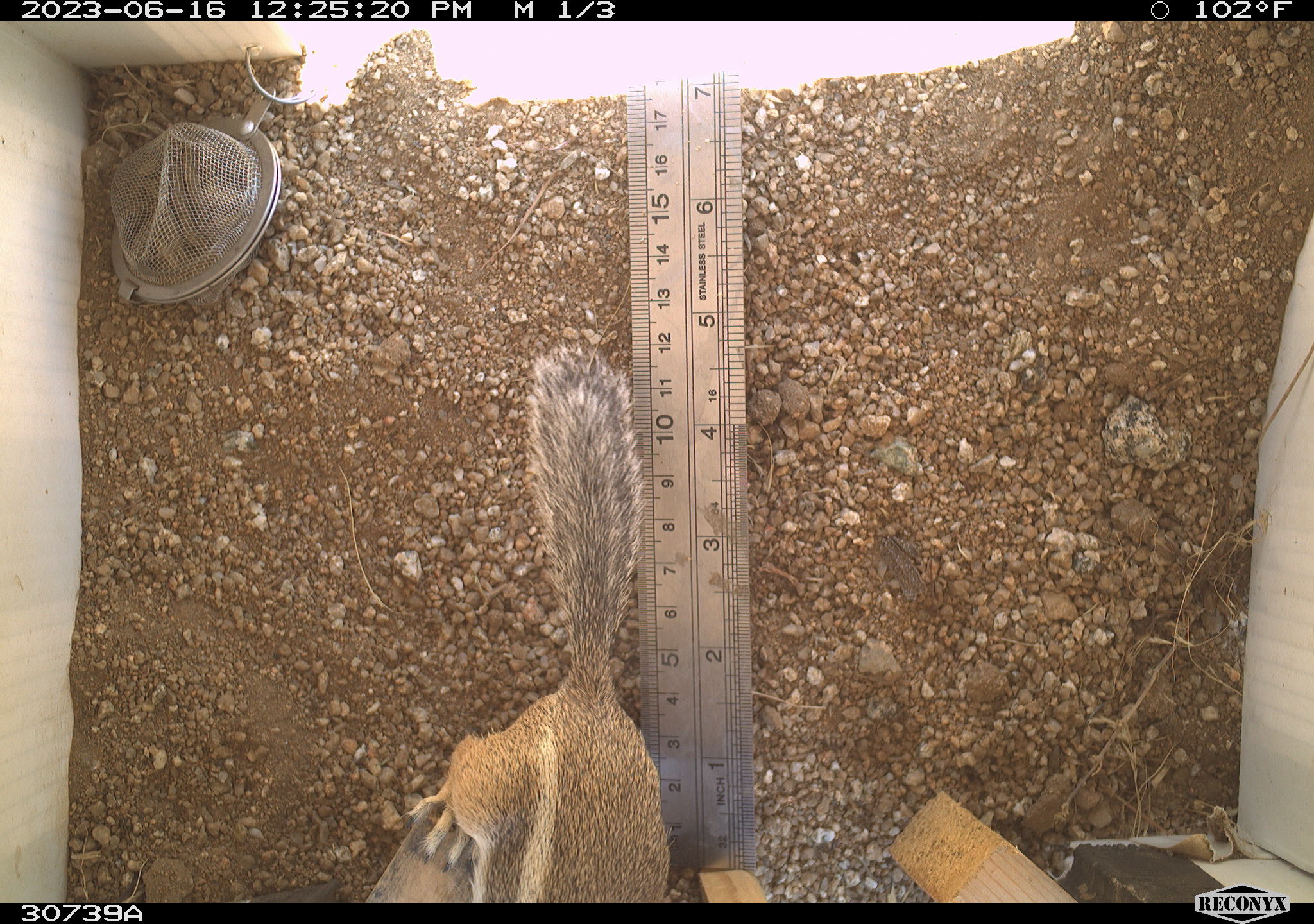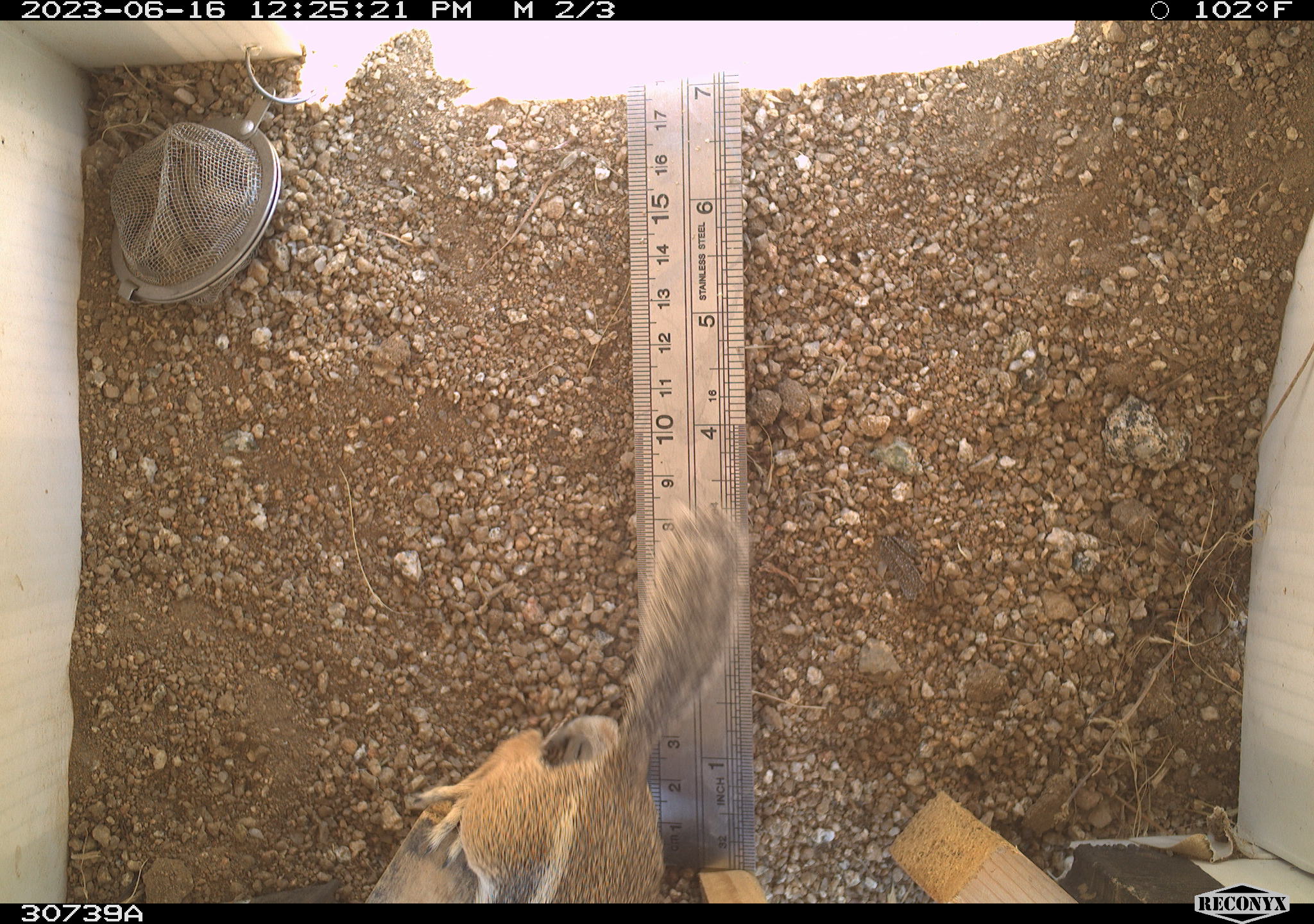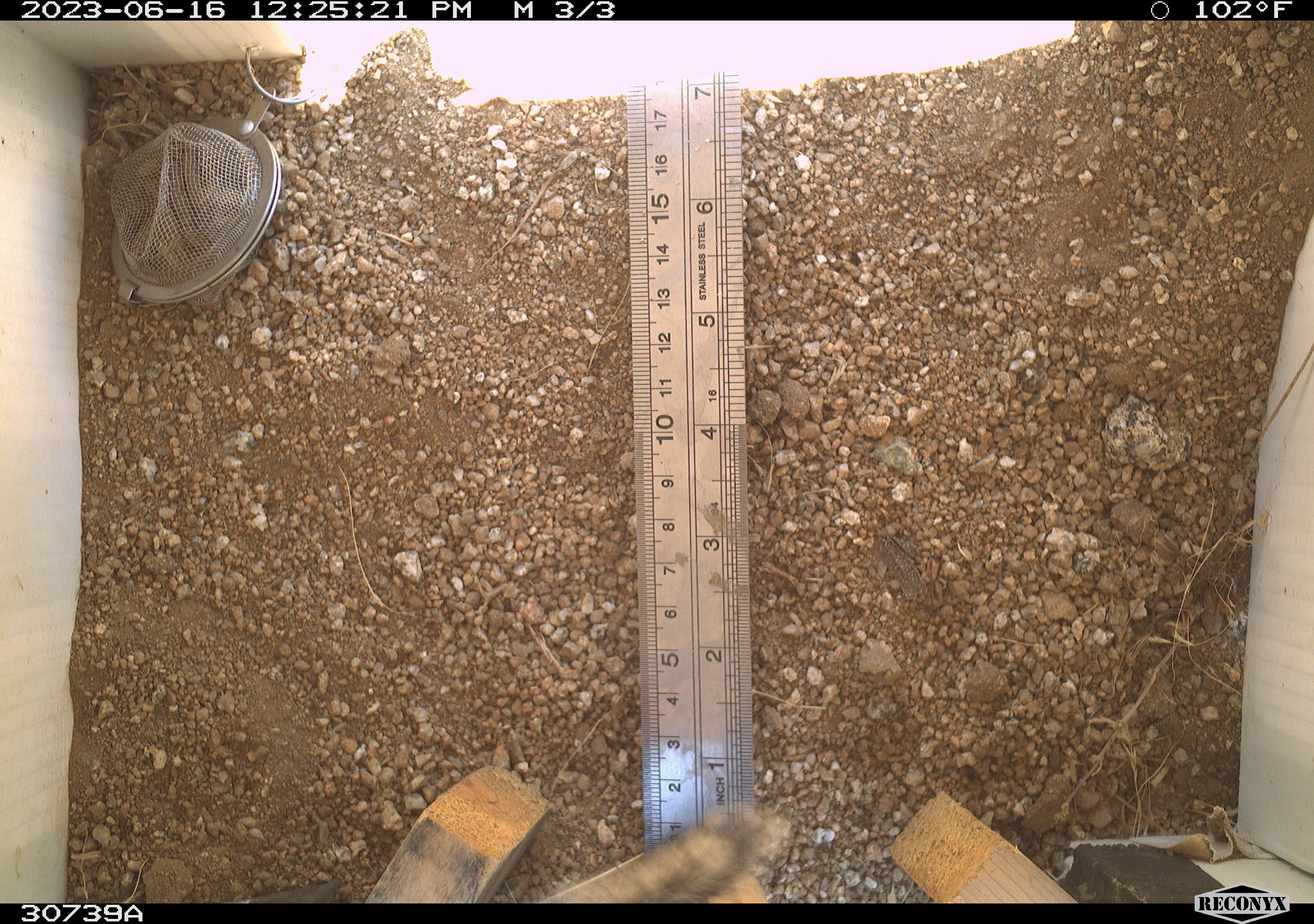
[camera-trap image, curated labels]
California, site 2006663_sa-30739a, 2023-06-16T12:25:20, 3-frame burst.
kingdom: Animalia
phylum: Chordata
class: Mammalia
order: Rodentia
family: Sciuridae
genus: Ammospermophilus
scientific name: Ammospermophilus leucurus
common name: white-tailed antelope squirrel